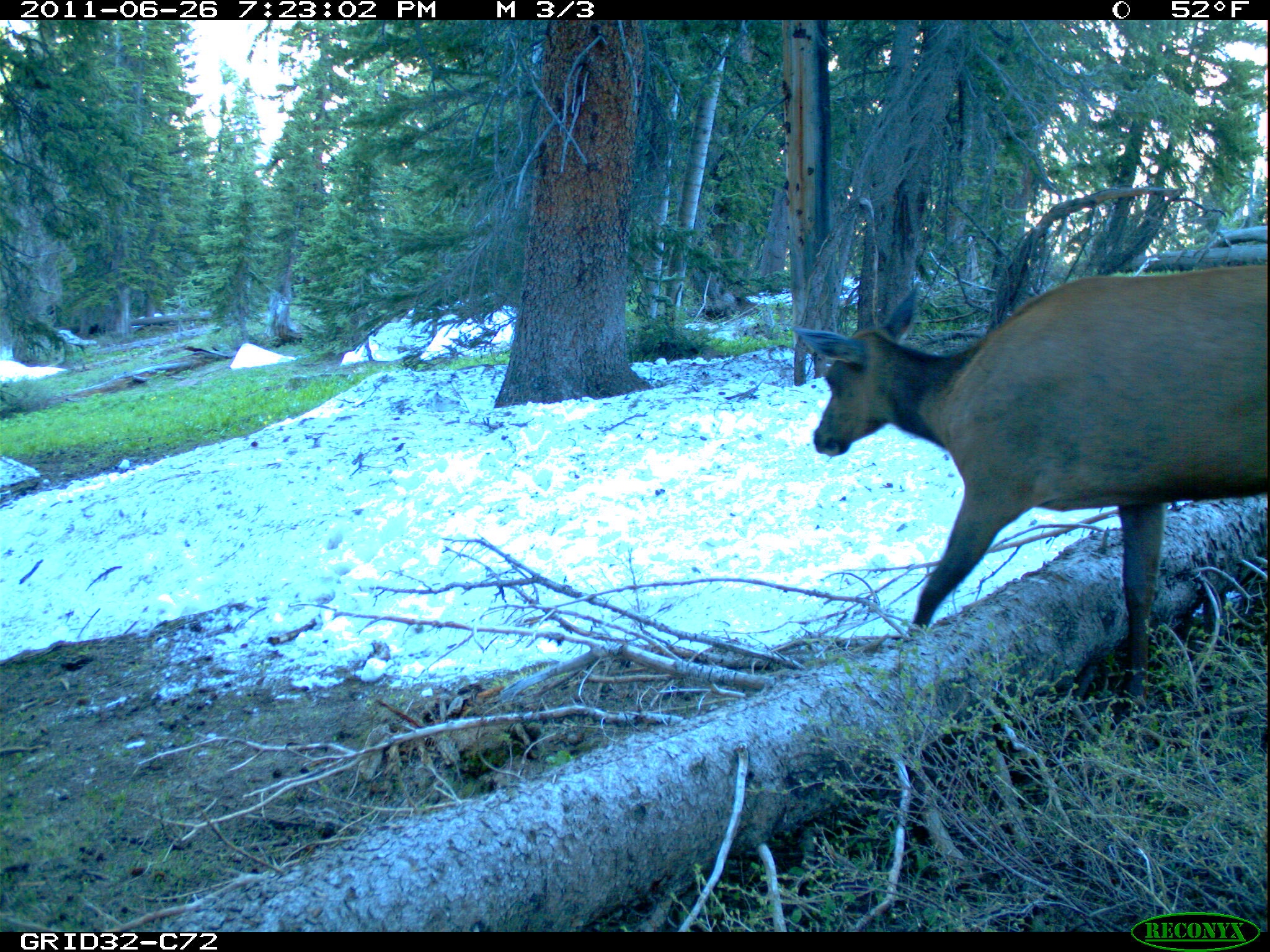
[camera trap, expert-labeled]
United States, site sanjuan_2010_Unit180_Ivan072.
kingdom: Animalia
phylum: Chordata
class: Mammalia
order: Artiodactyla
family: Cervidae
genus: Cervus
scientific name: Cervus elaphus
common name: red deer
Cervus elaphus (red deer).